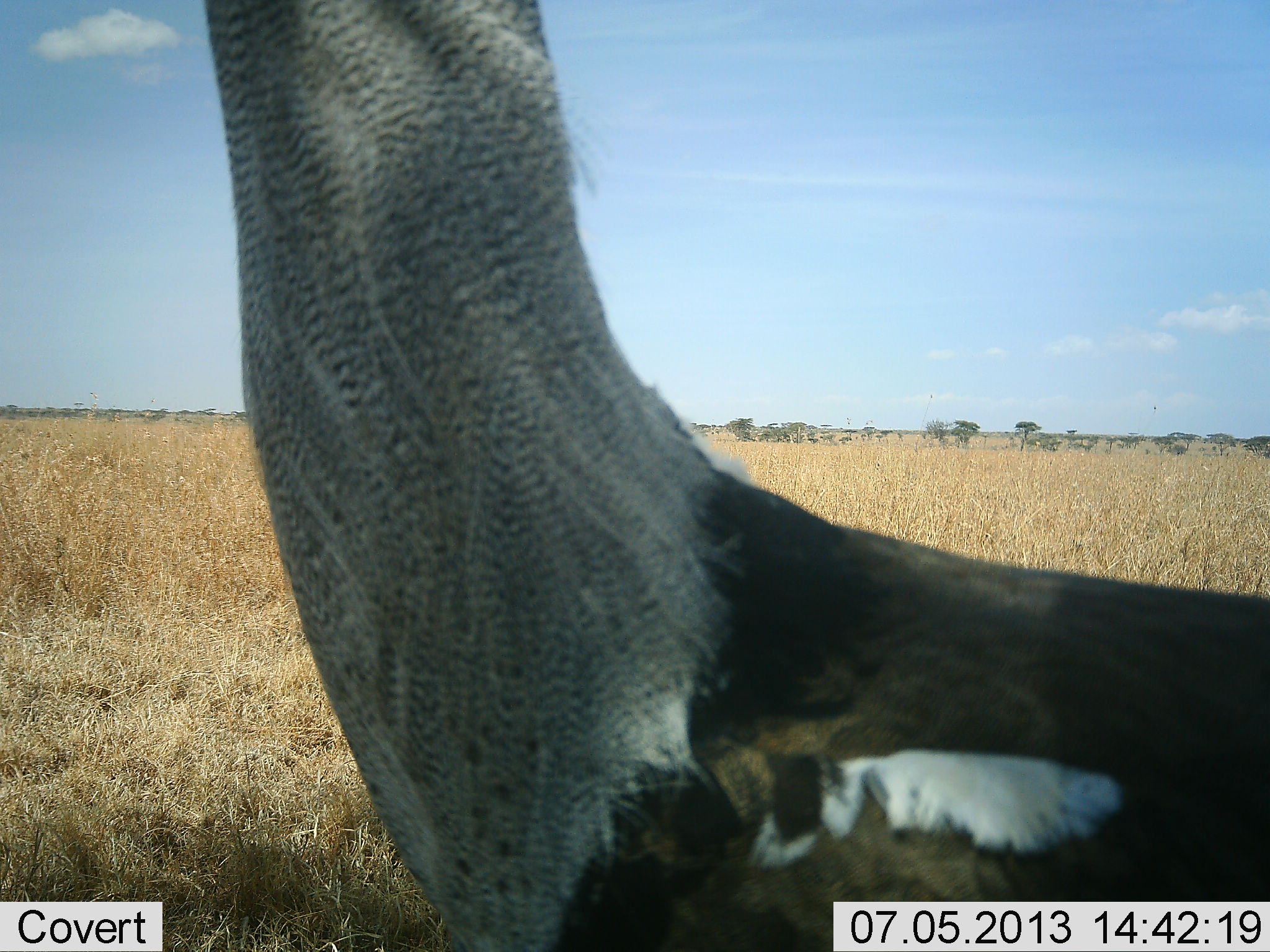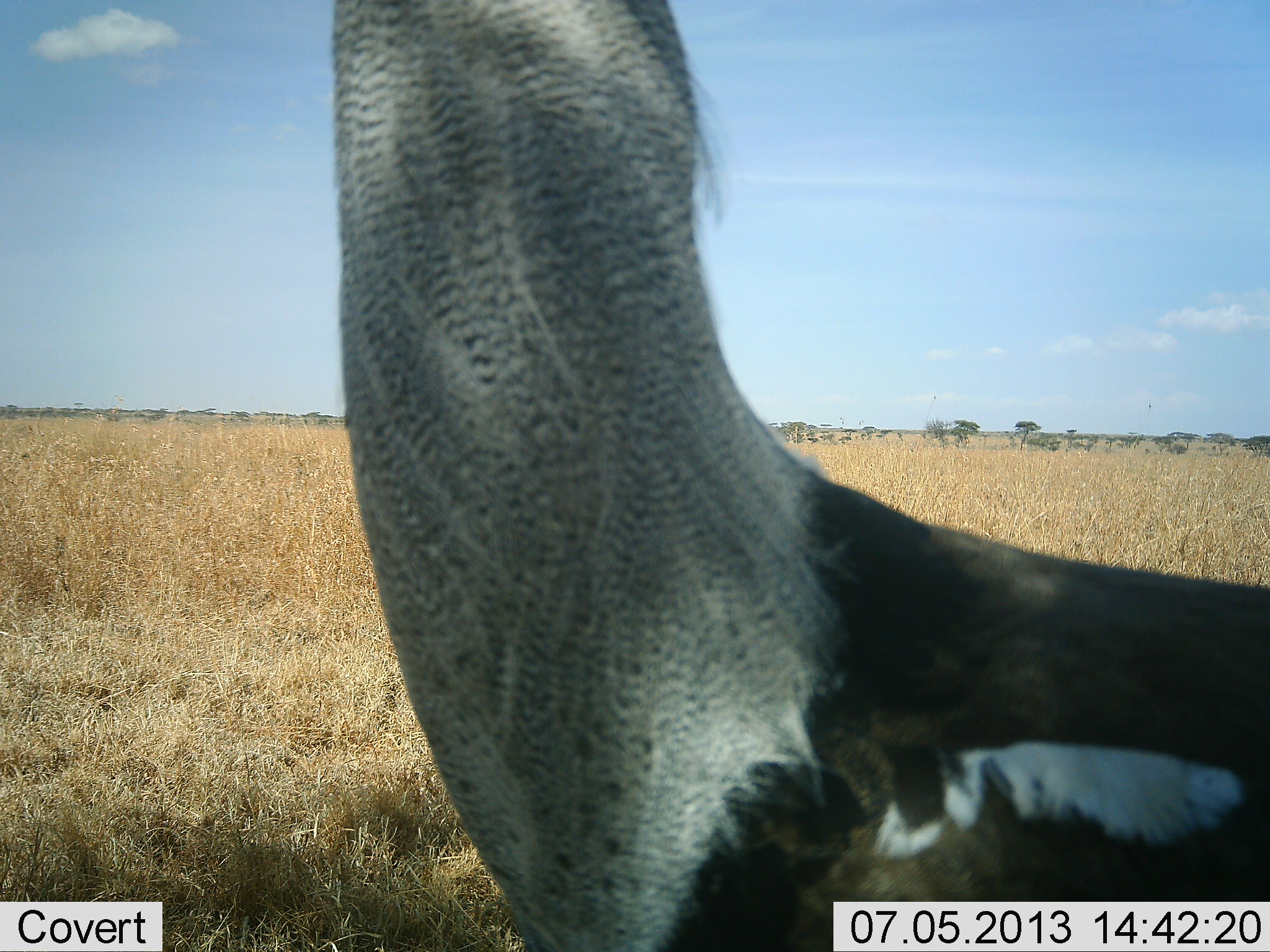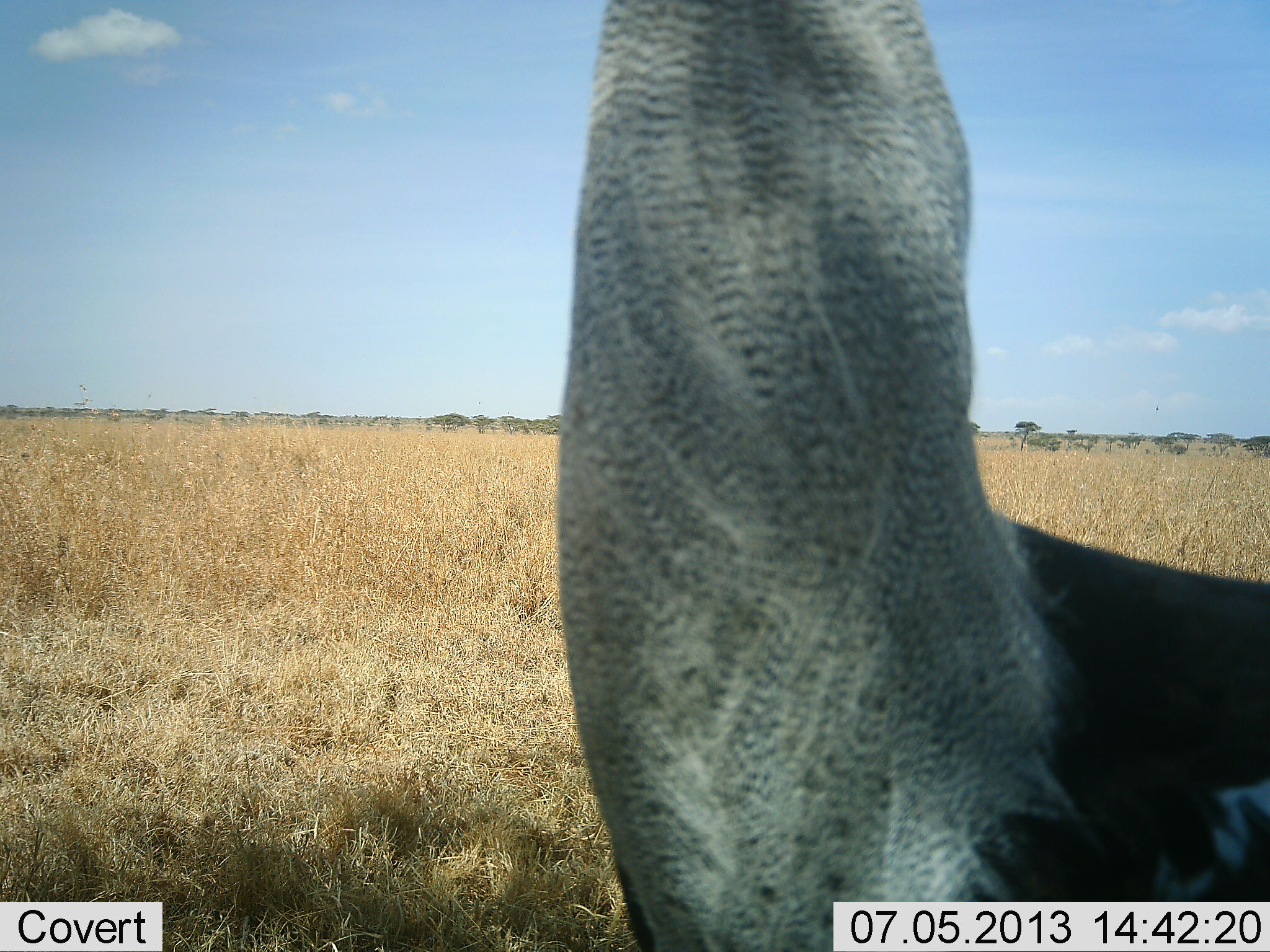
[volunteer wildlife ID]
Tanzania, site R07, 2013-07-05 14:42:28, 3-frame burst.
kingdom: Animalia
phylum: Chordata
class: Aves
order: Otidiformes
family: Otididae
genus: Ardeotis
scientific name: Ardeotis kori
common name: kori bustard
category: koribustard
Koribustard (kori bustard) (Ardeotis kori), count 1. Behavior (volunteer vote fractions): standing 58%, resting 0%, moving 42%, interacting 0%. Young present (vote fraction): 0%. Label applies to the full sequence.